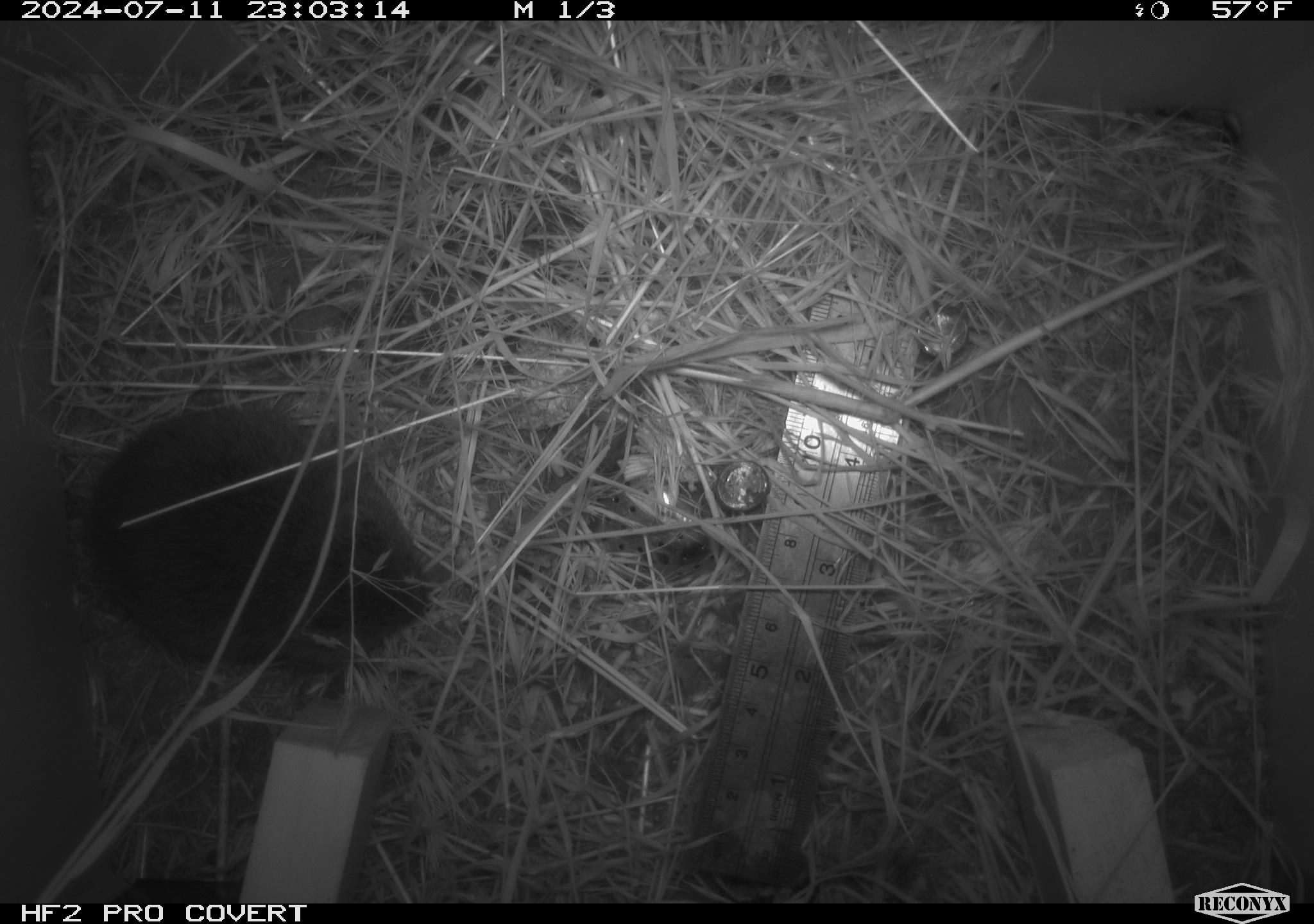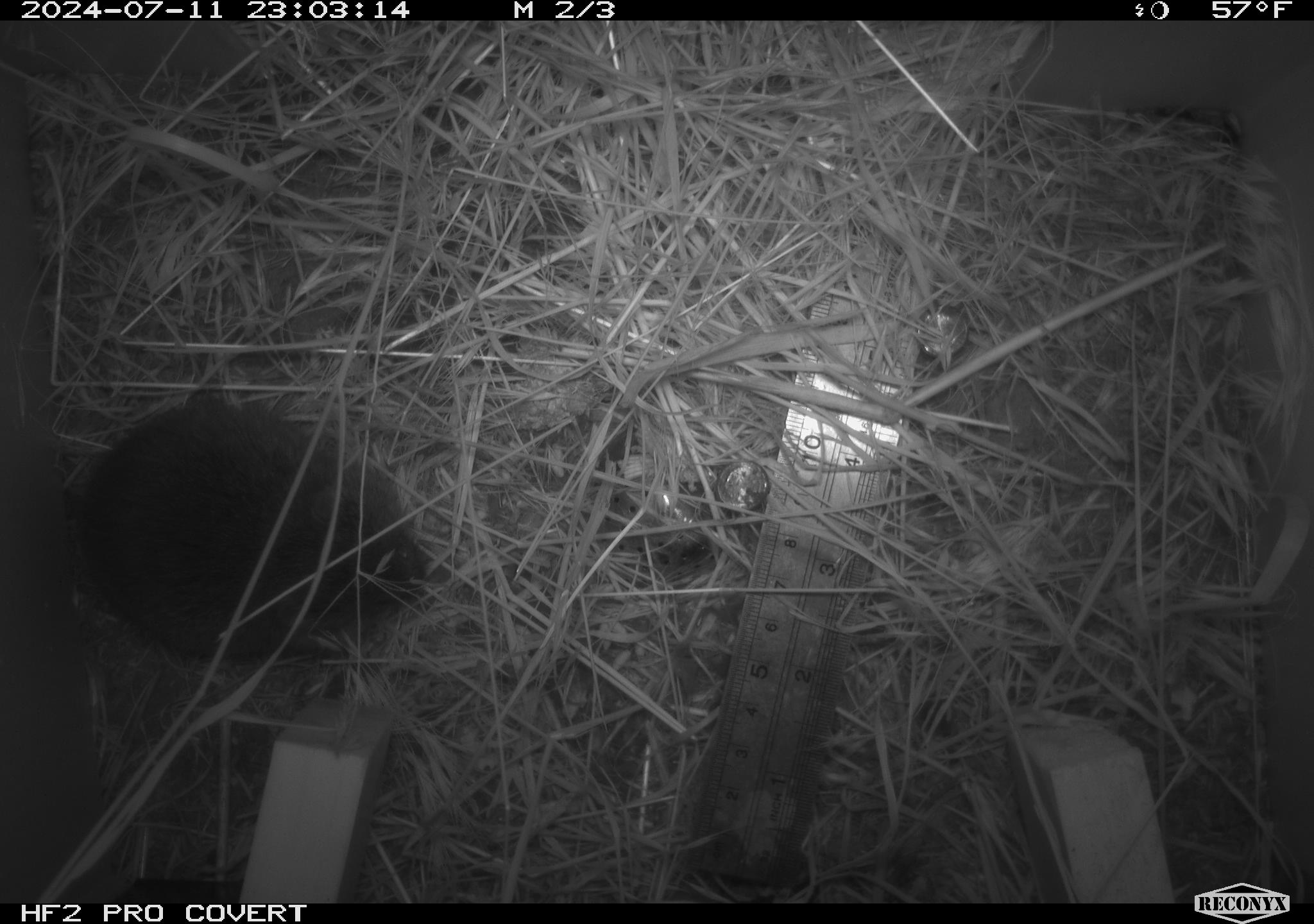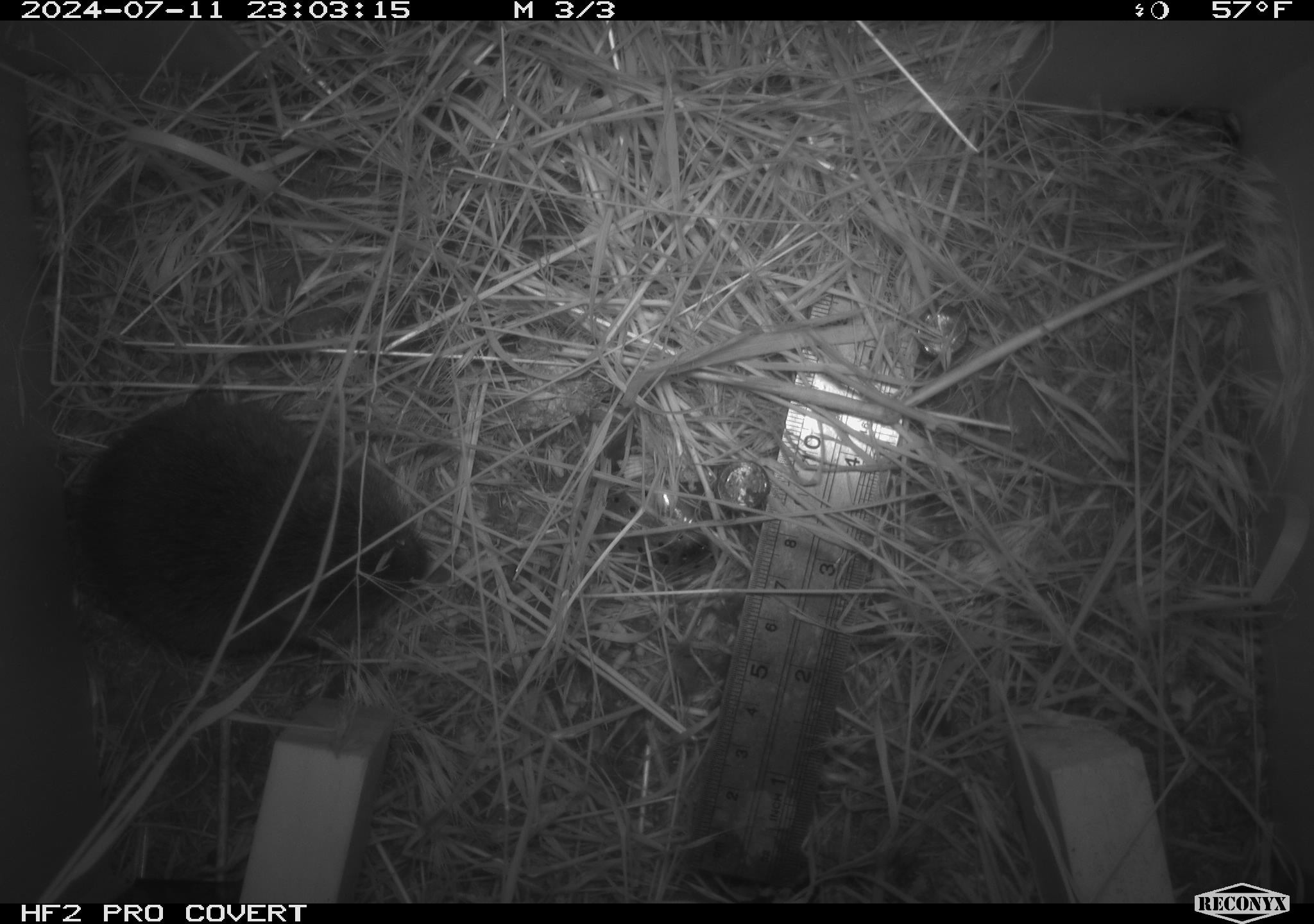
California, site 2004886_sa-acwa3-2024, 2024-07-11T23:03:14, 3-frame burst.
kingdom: Animalia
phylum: Chordata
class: Mammalia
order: Rodentia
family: Cricetidae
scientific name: Arvicolinae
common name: voles, lemmings, and muskrats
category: arvicolinae subfamily